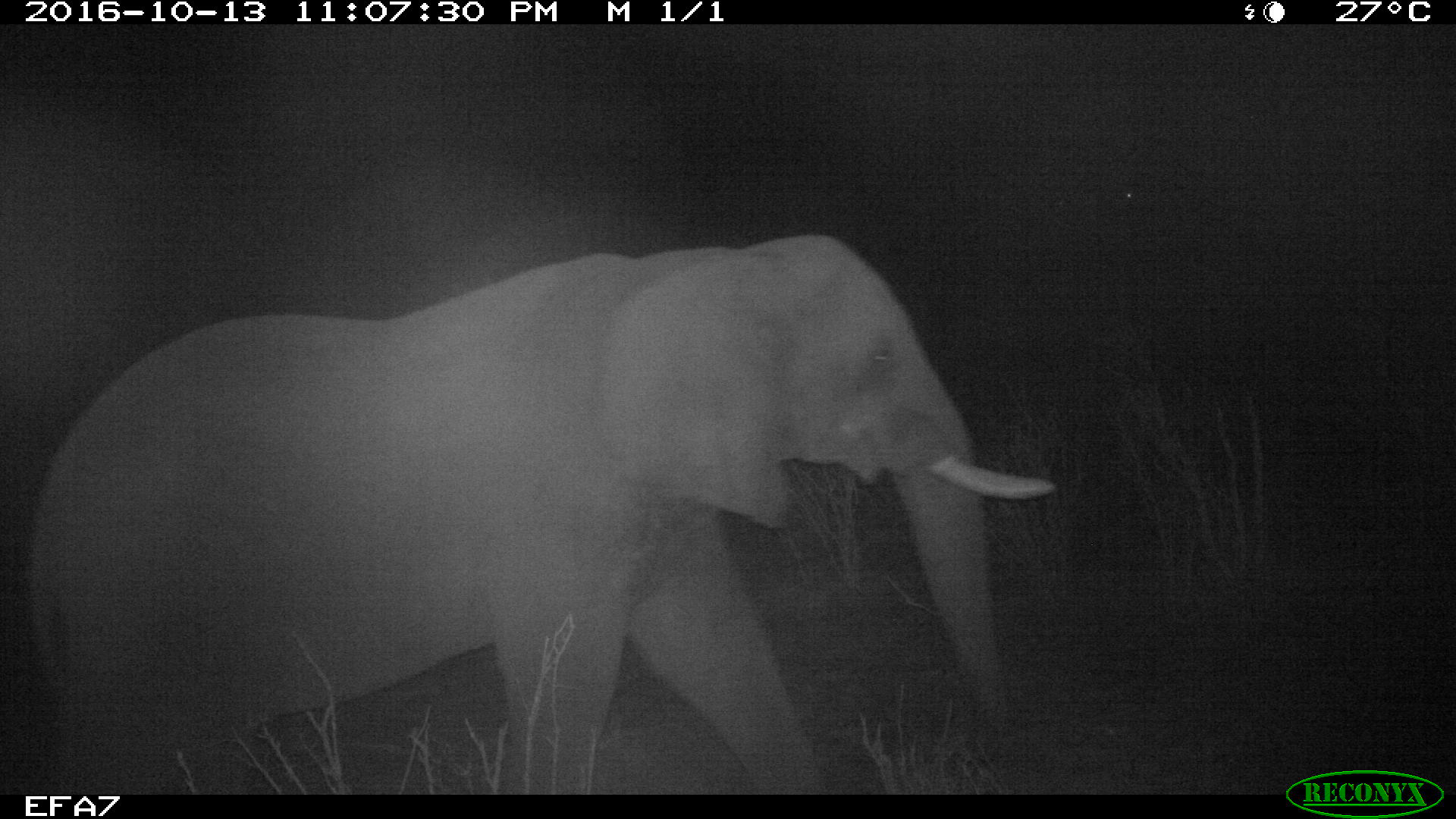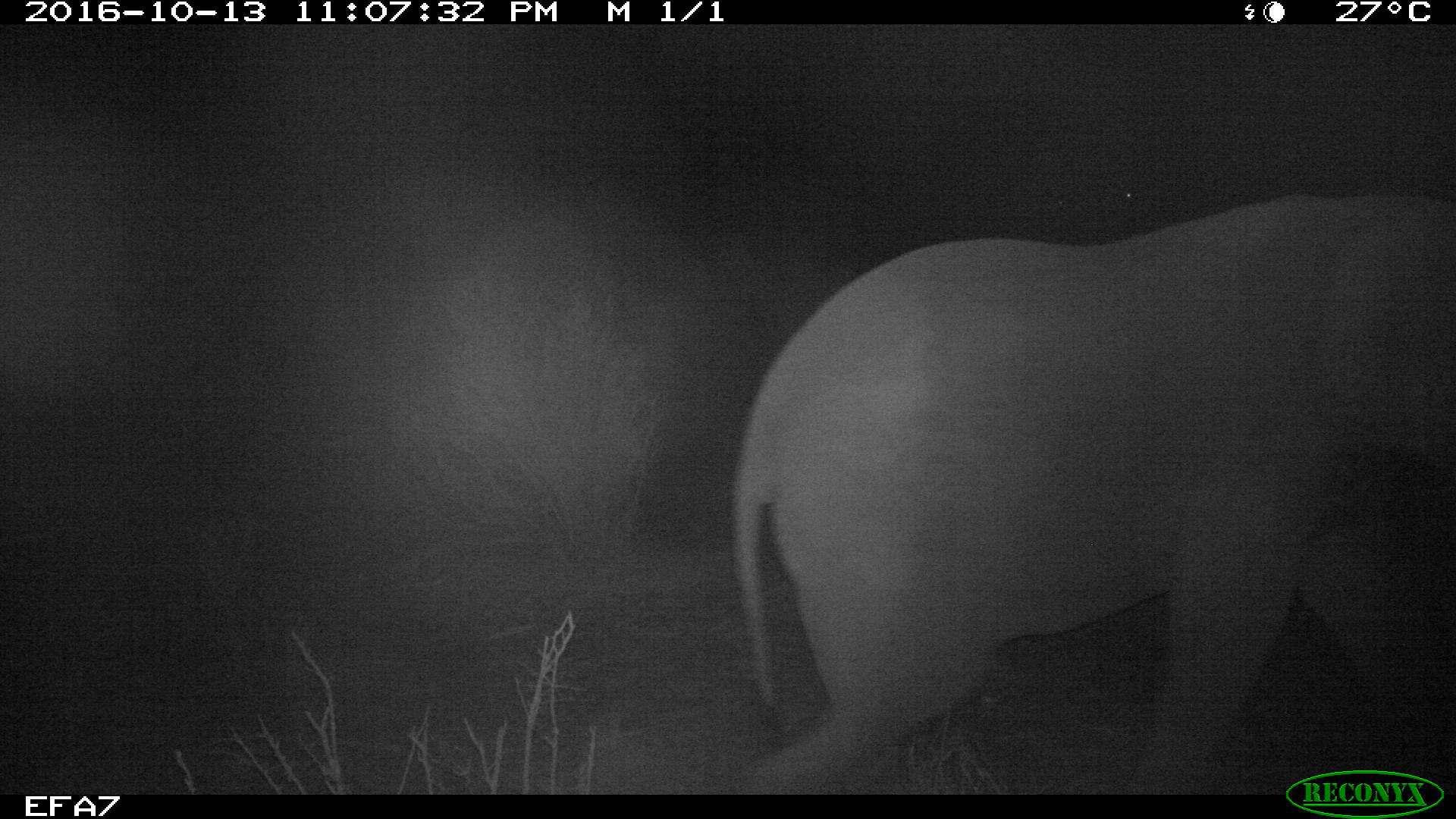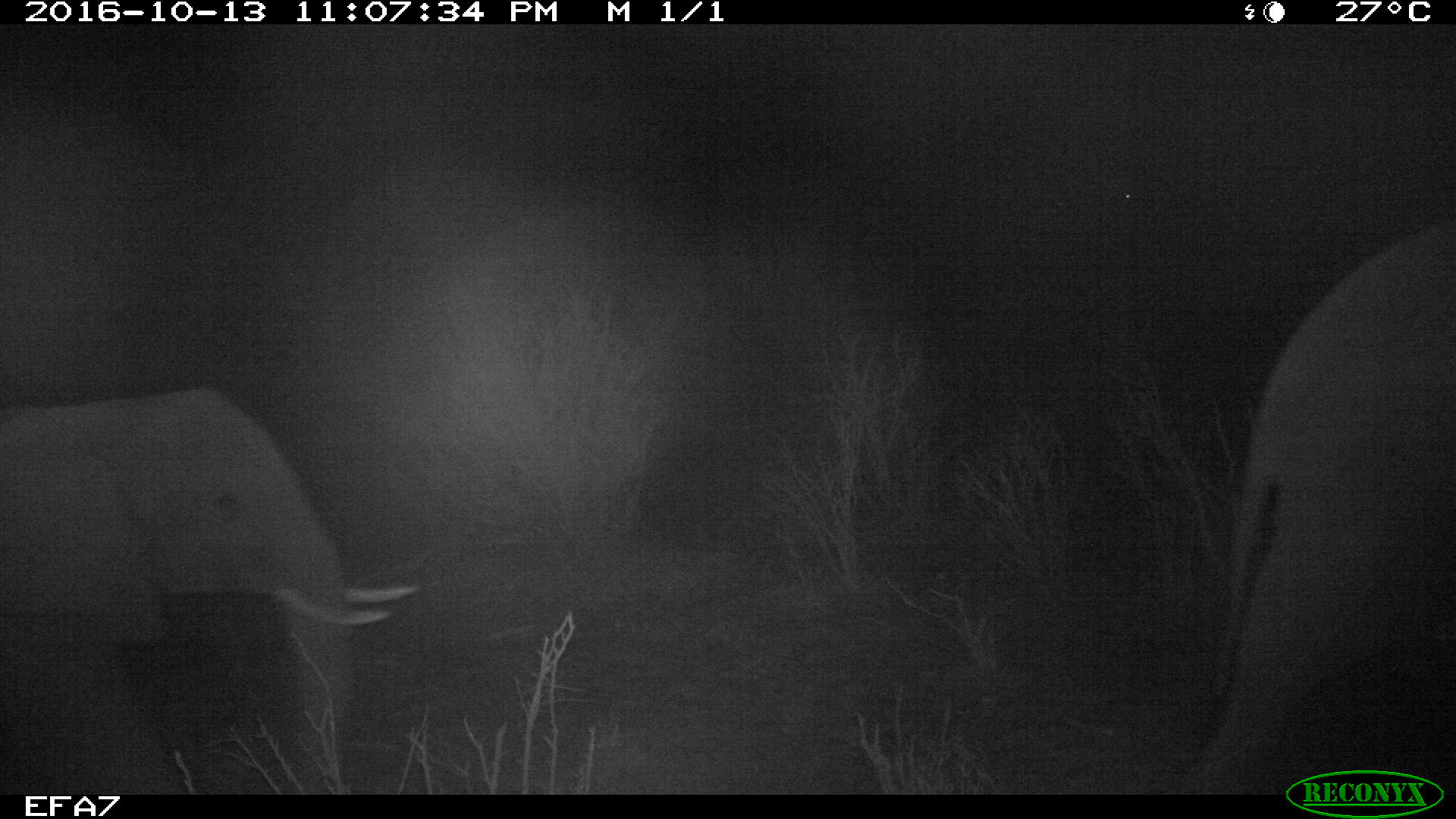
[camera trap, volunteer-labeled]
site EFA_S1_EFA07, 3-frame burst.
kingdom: Animalia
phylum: Chordata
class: Mammalia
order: Proboscidea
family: Elephantidae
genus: Loxodonta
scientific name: Loxodonta africana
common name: african bush elephant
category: elephant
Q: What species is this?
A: Elephant (african bush elephant) (Loxodonta africana).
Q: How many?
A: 1.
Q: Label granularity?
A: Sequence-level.